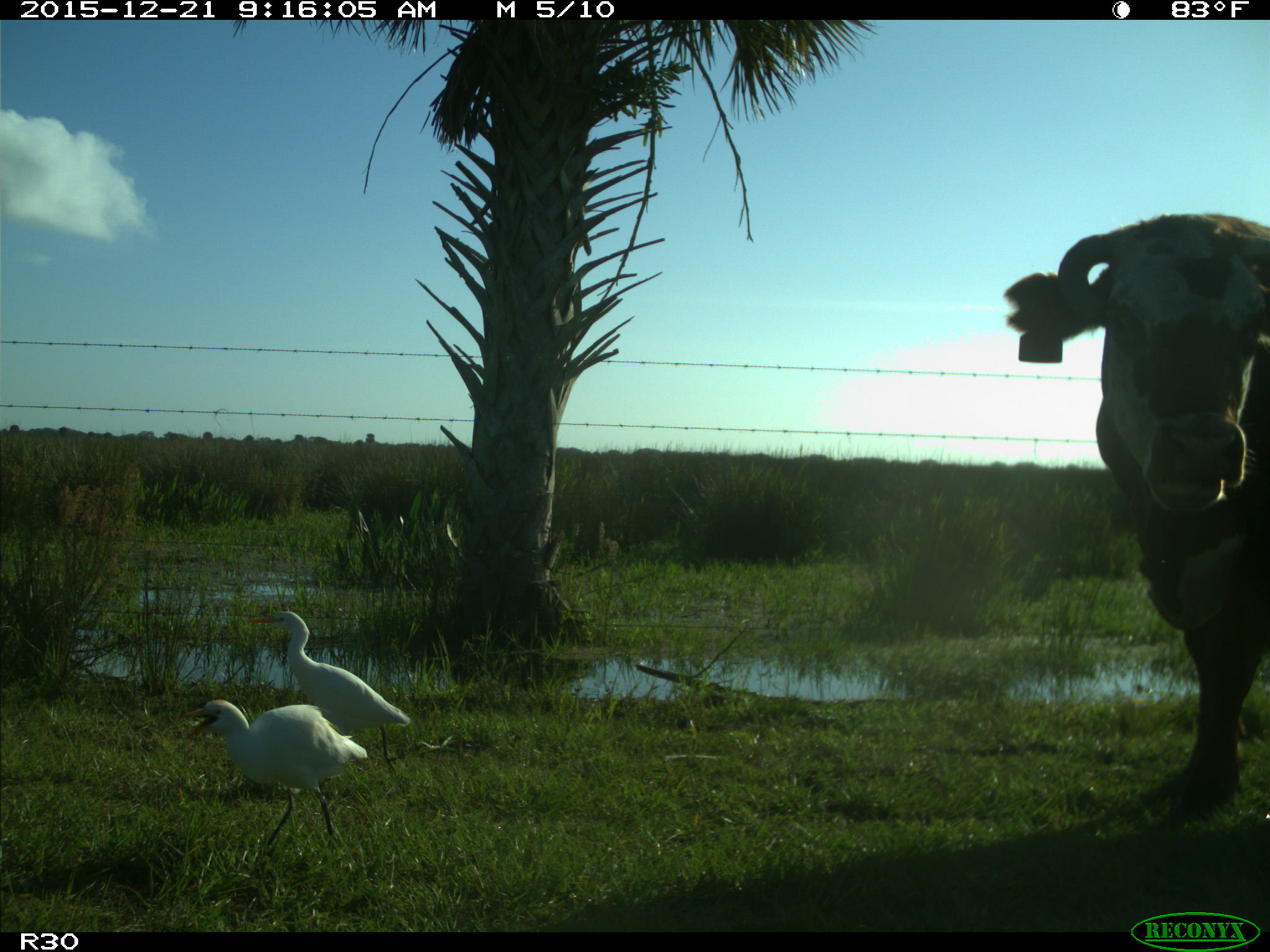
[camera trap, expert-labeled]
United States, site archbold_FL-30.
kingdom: Animalia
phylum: Chordata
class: Mammalia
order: Artiodactyla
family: Bovidae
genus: Bos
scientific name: Bos taurus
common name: domestic cow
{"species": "Bos taurus (domestic cow)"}